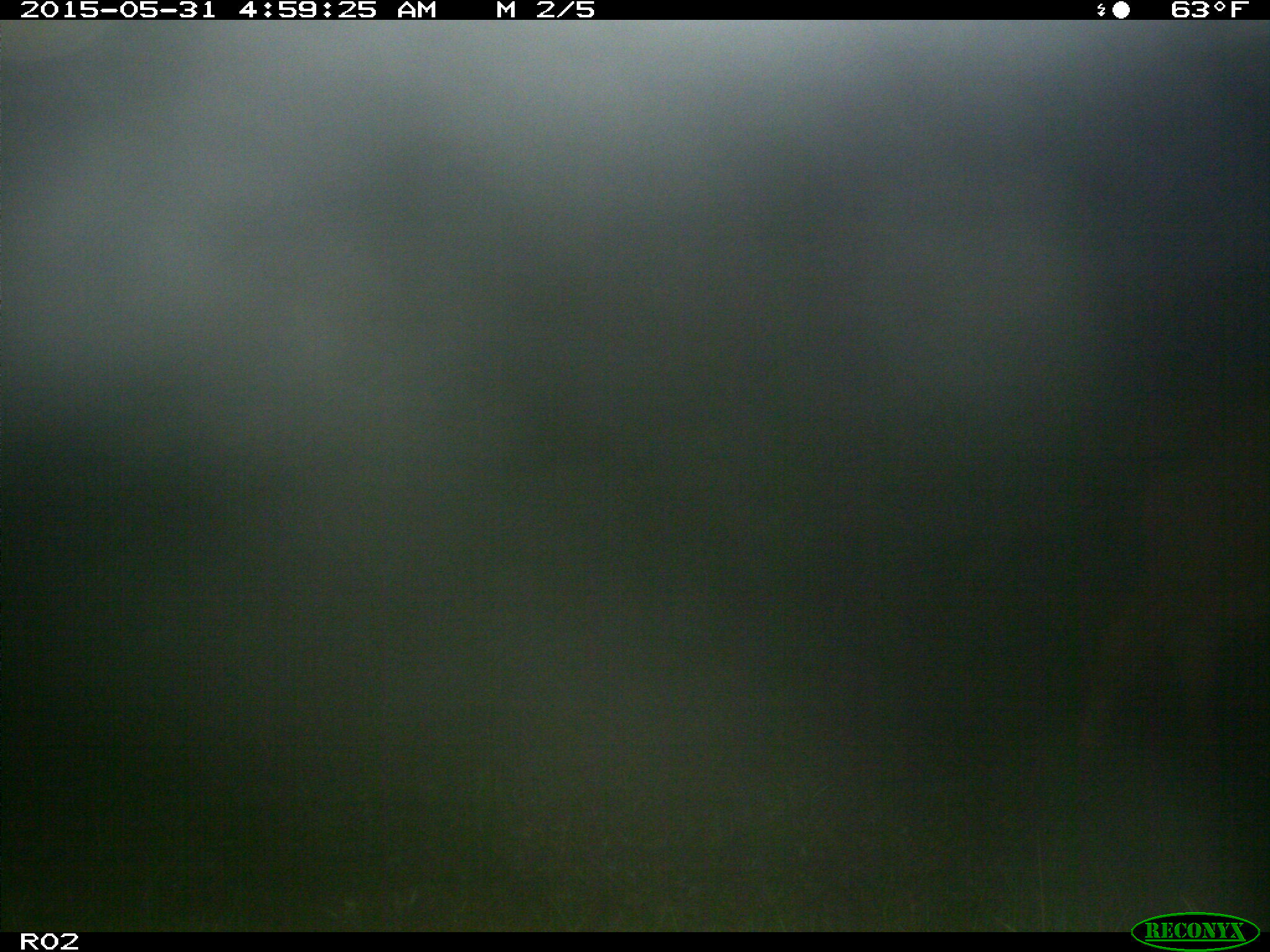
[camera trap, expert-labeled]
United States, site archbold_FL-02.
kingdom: Animalia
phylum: Chordata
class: Mammalia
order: Artiodactyla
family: Bovidae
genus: Bos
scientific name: Bos taurus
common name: domestic cow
Bos taurus (domestic cow).